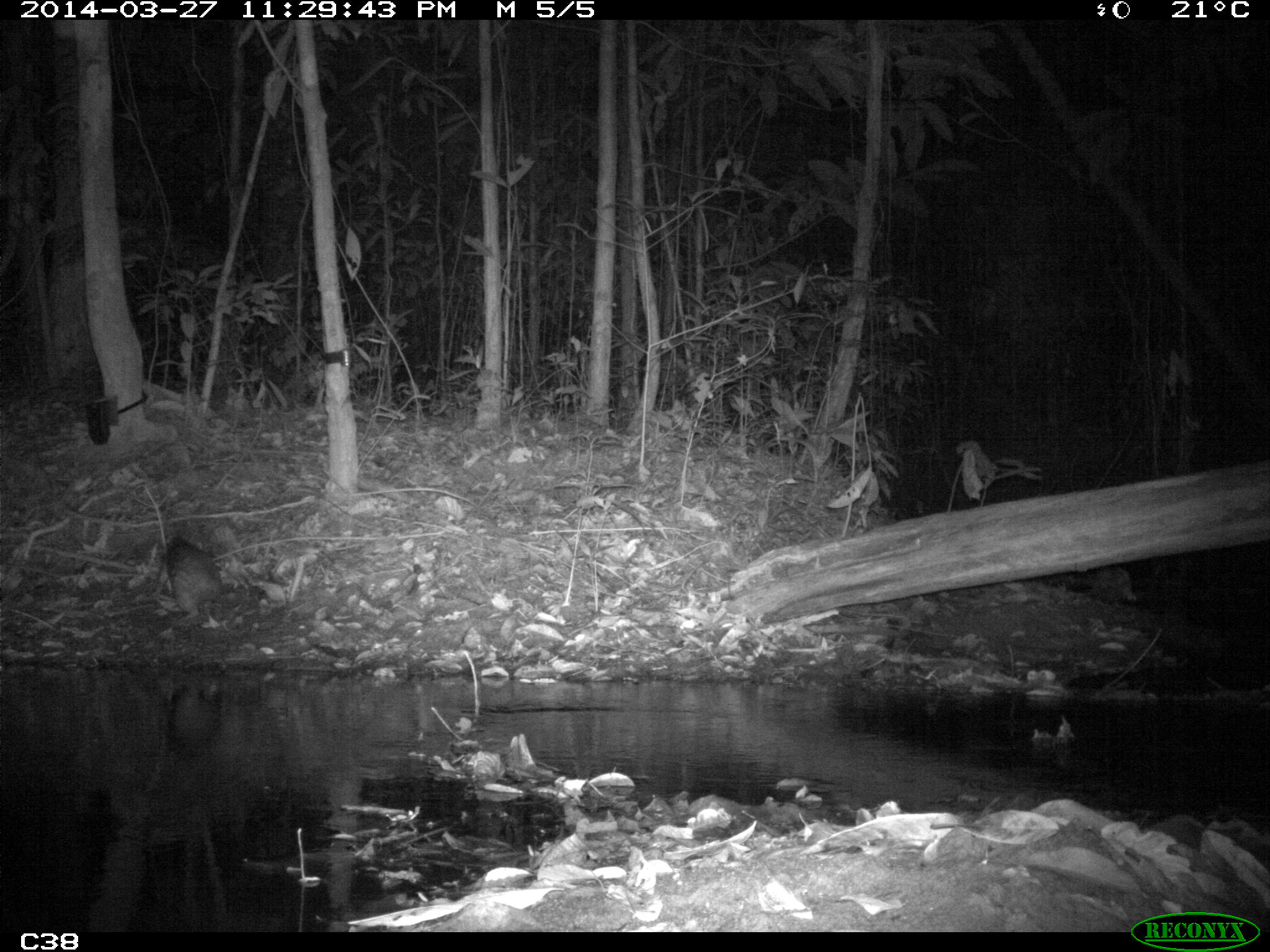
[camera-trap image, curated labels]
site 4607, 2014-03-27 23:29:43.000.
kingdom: Animalia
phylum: Chordata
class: Mammalia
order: Rodentia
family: Cuniculidae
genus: Cuniculus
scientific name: Cuniculus paca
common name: spotted paca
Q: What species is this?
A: Cuniculus paca (spotted paca).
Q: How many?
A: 1.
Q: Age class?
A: Adult.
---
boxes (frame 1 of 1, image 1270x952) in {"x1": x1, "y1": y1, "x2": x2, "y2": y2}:
cuniculus paca: {"x1": 155, "y1": 533, "x2": 230, "y2": 626}